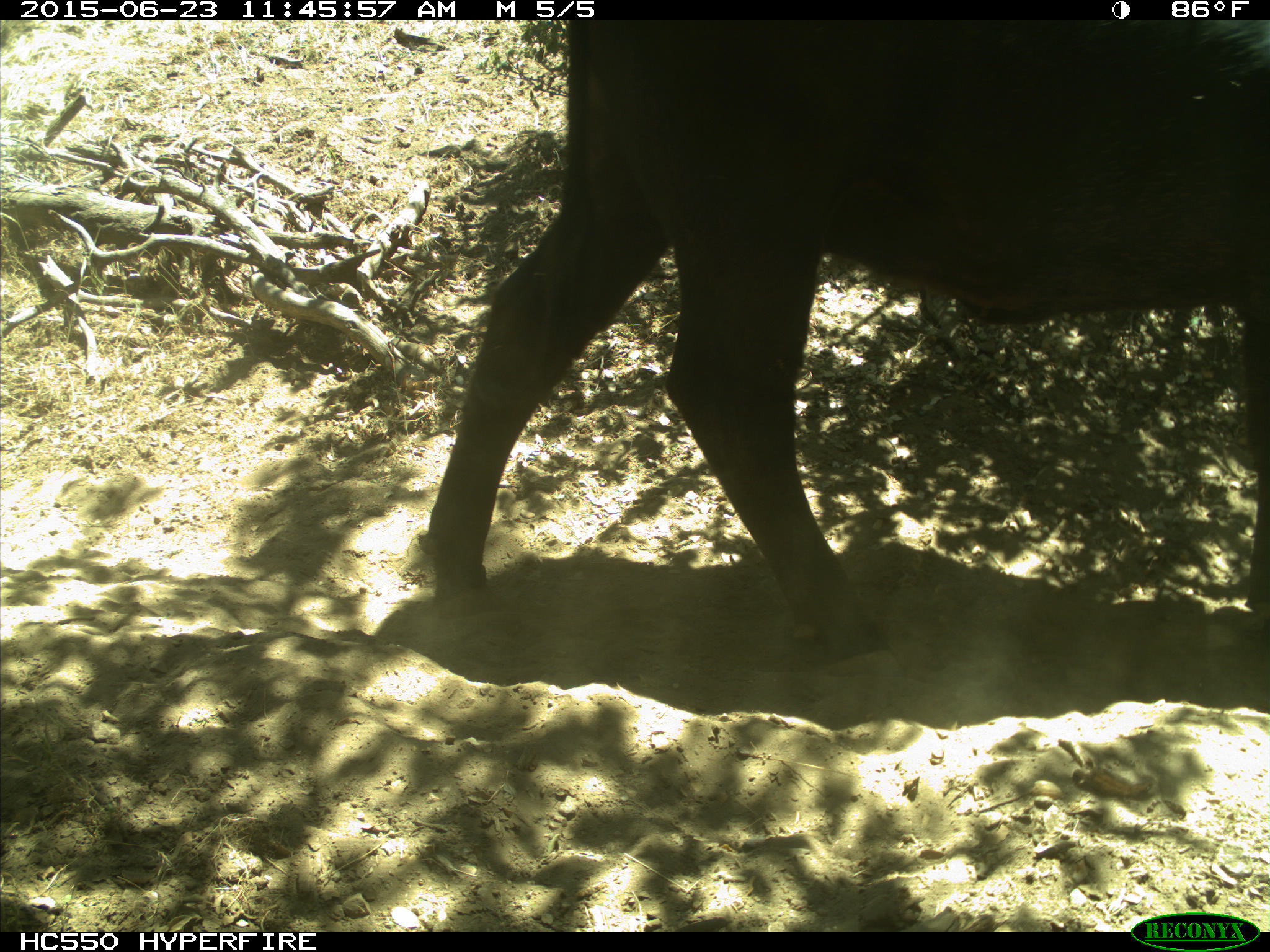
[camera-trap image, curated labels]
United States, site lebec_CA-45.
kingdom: Animalia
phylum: Chordata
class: Mammalia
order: Artiodactyla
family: Bovidae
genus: Bos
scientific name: Bos taurus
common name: domestic cow